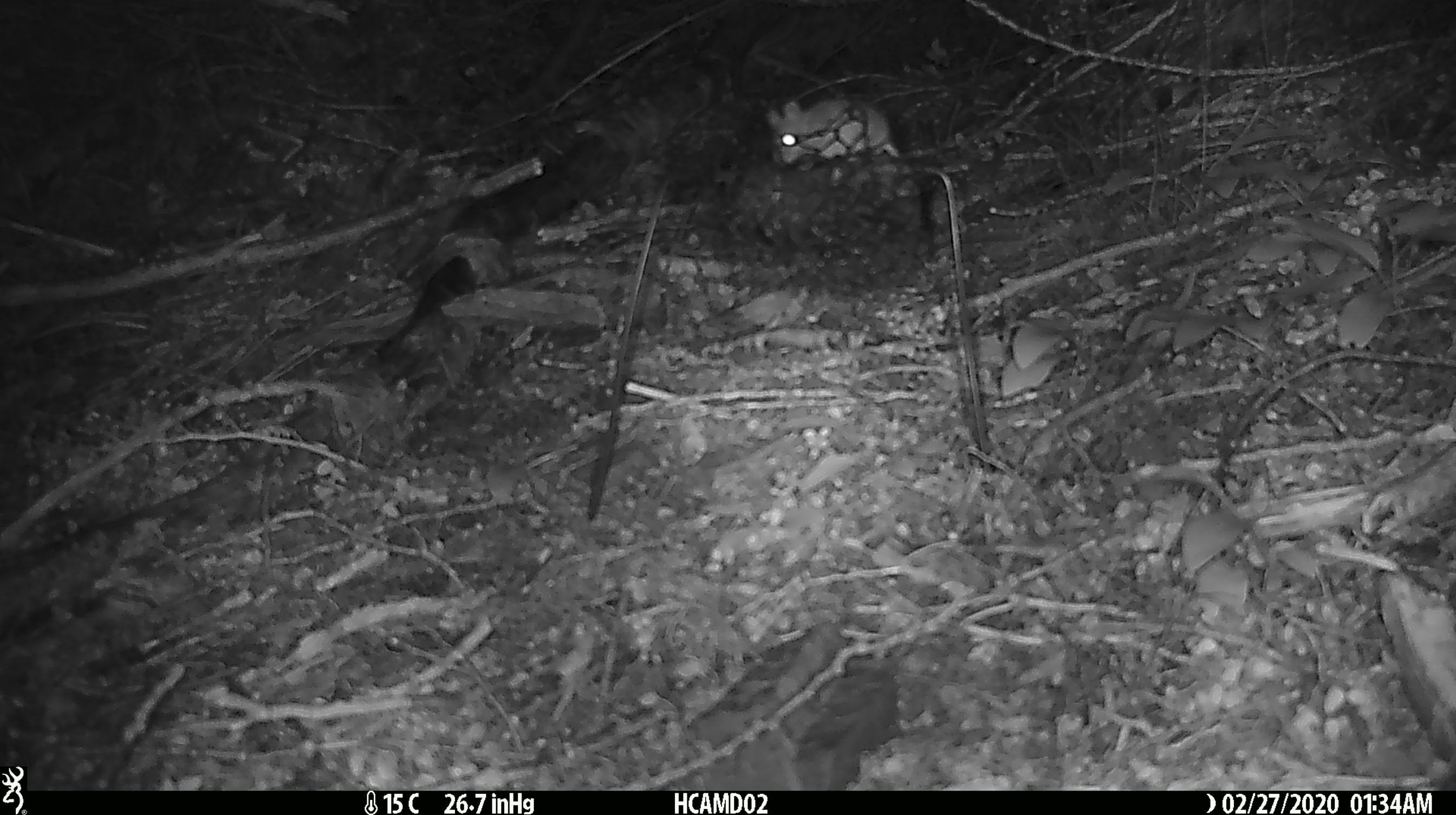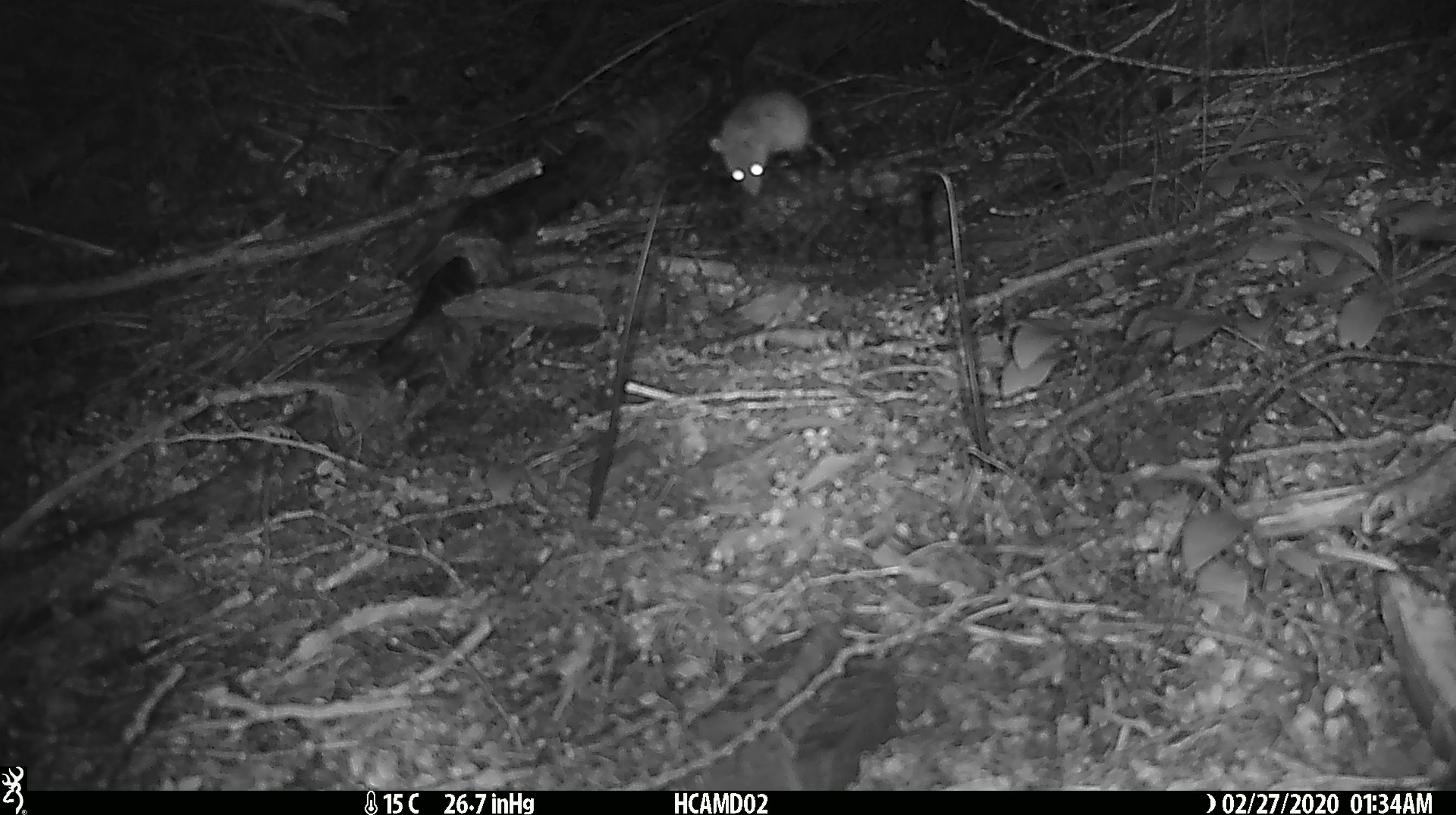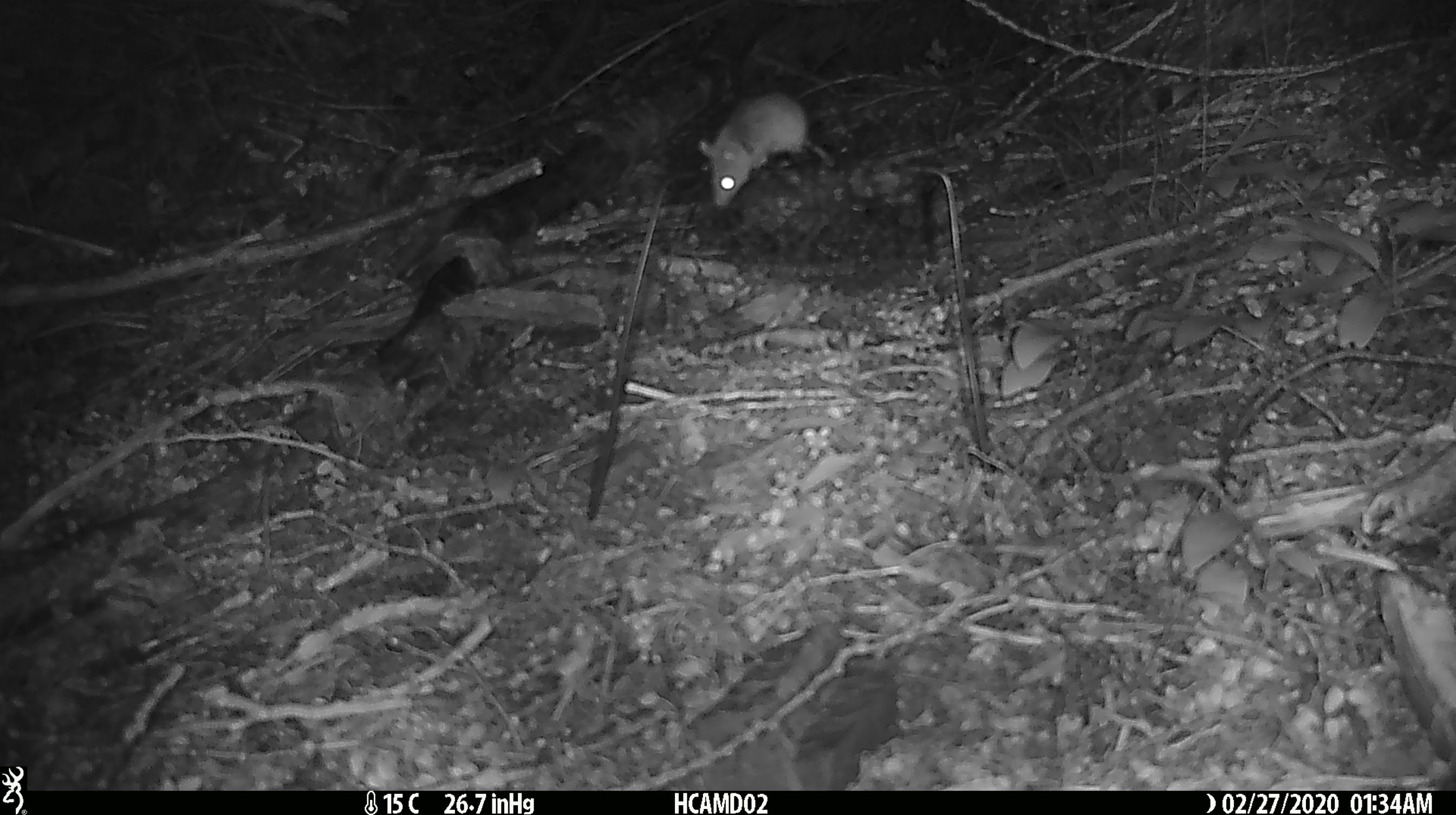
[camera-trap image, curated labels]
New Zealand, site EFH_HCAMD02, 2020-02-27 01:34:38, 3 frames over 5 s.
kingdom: Animalia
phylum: Chordata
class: Mammalia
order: Rodentia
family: Muridae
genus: Mus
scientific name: Mus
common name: mouse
Mouse (Mus).